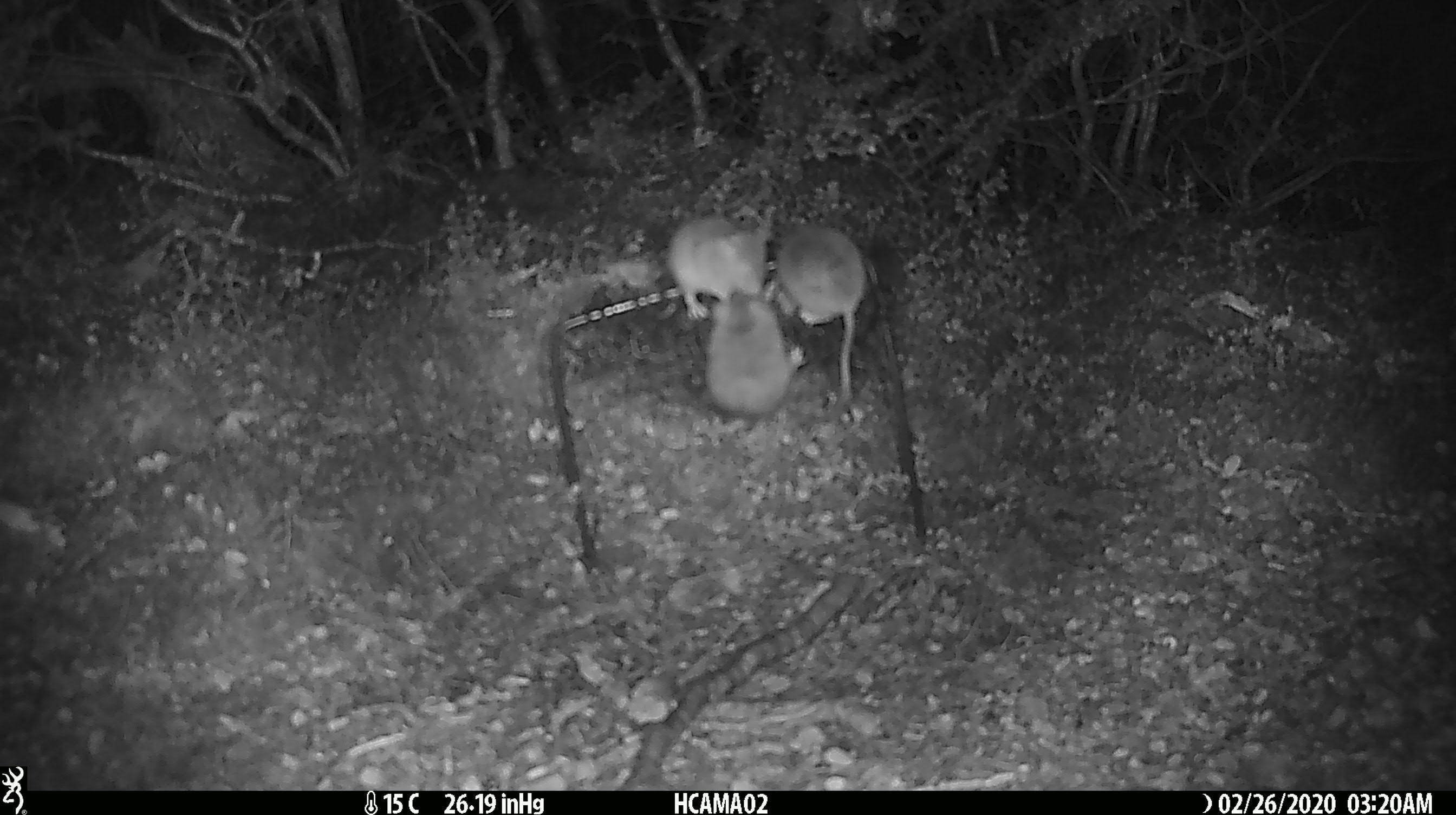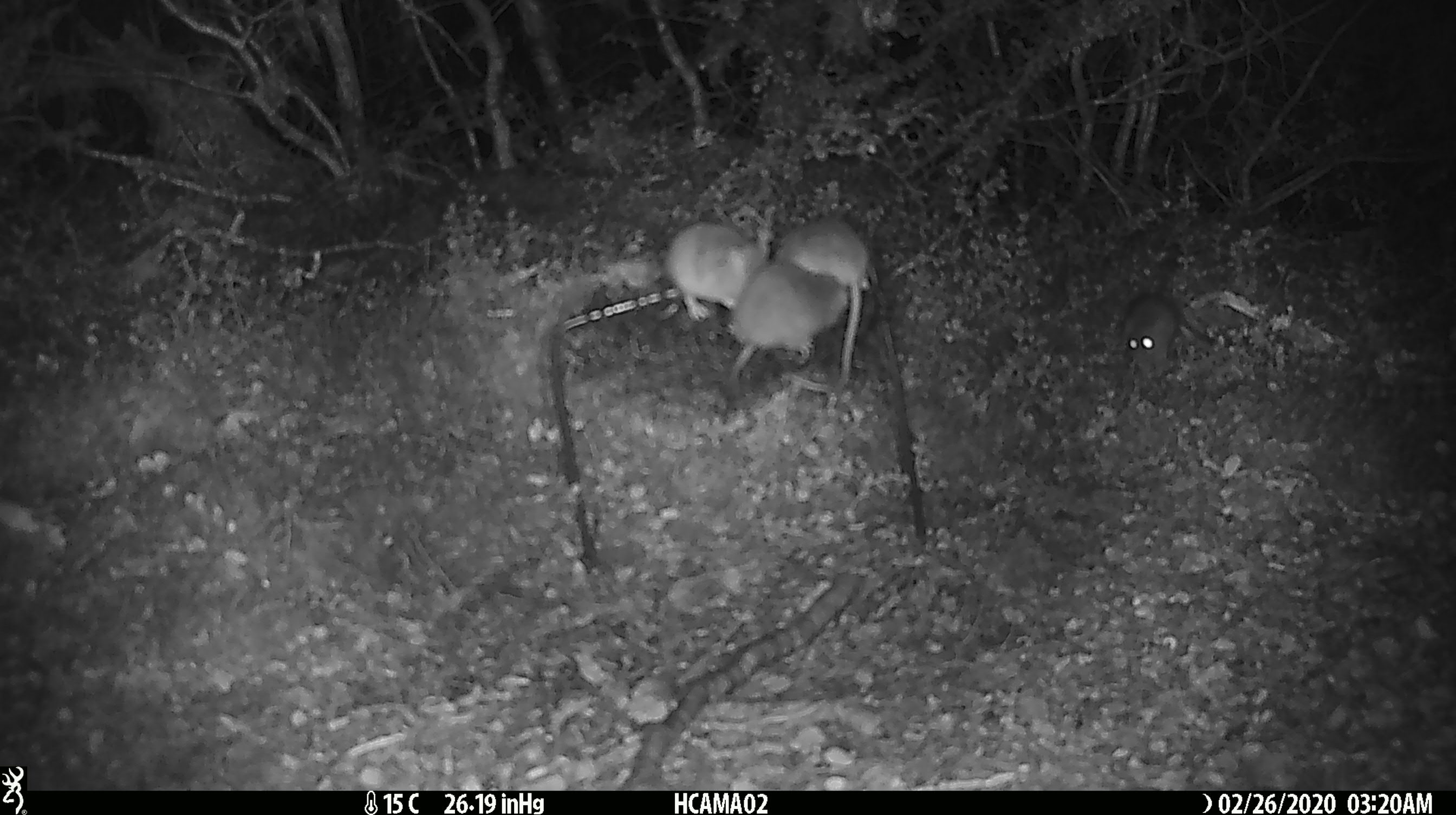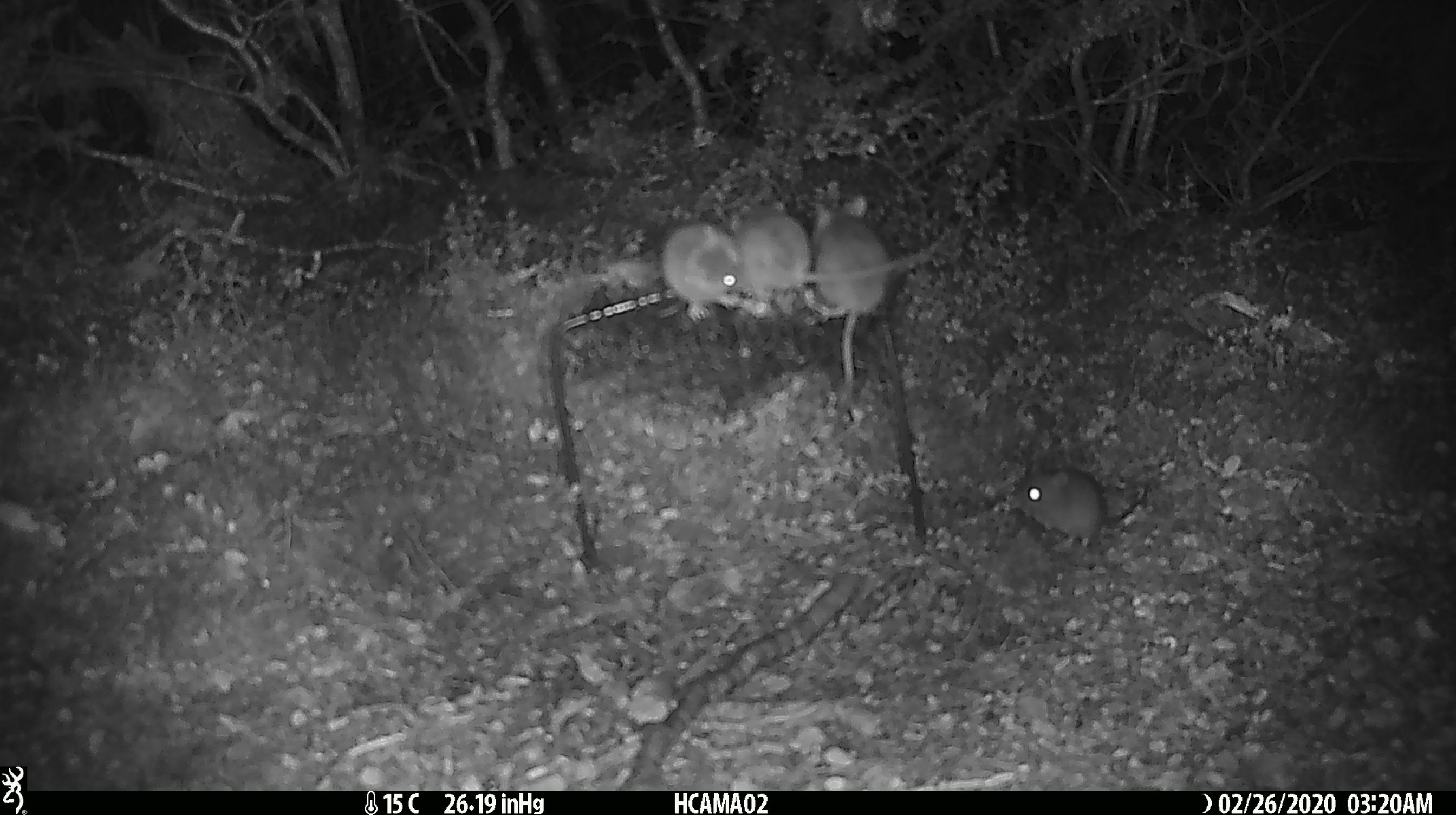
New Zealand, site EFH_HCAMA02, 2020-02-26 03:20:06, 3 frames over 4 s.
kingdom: Animalia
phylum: Chordata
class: Mammalia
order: Rodentia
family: Muridae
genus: Mus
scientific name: Mus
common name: mouse